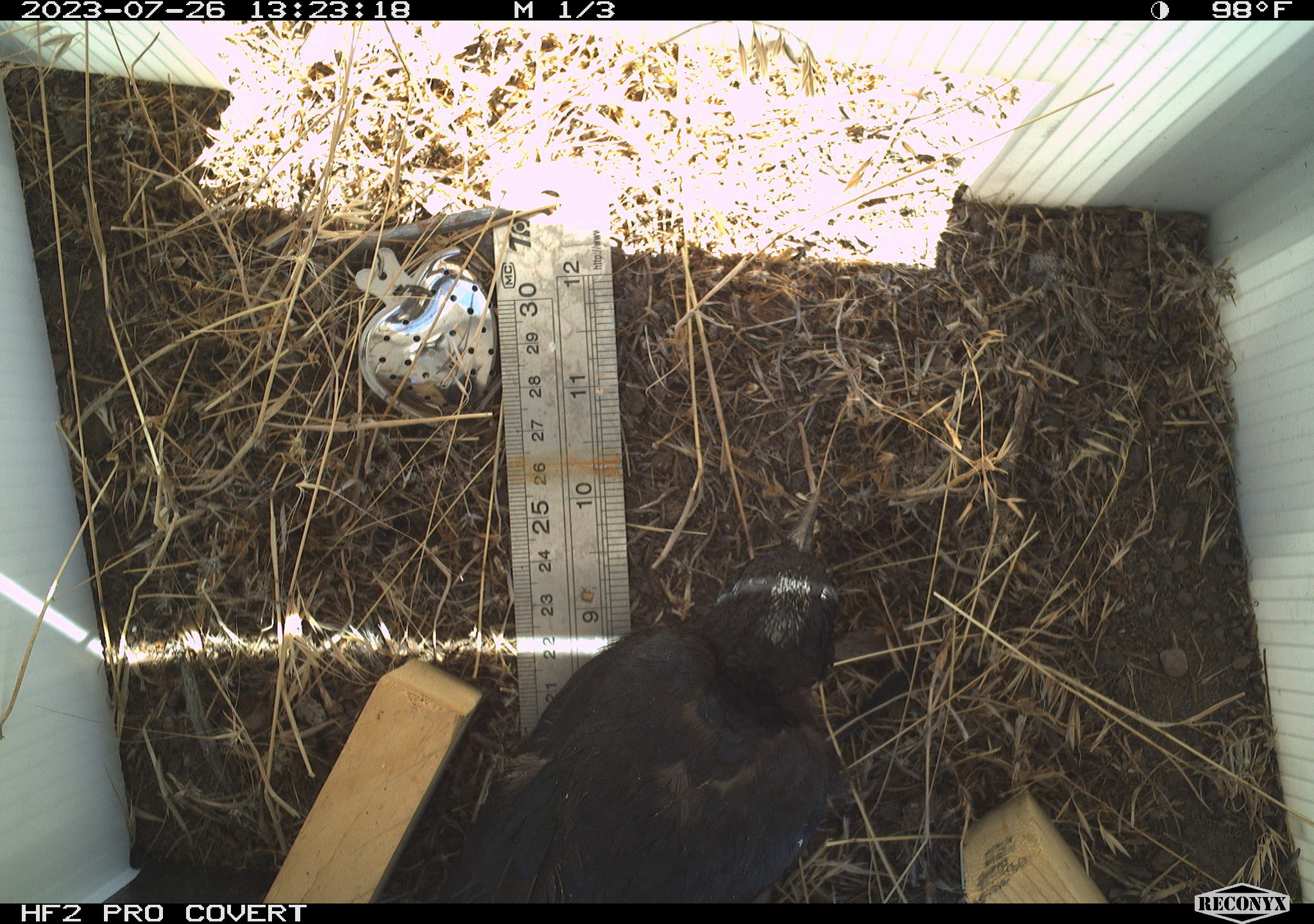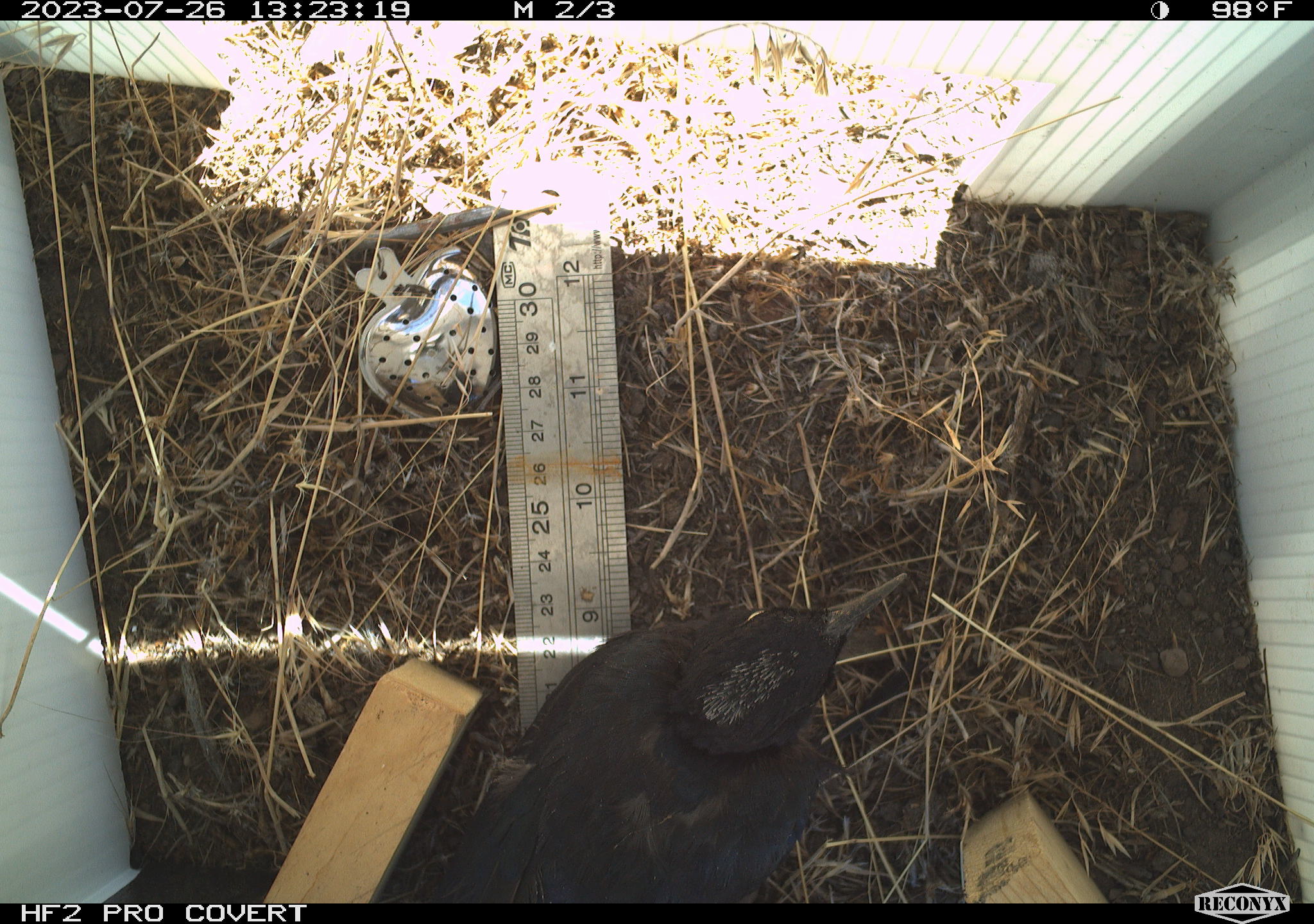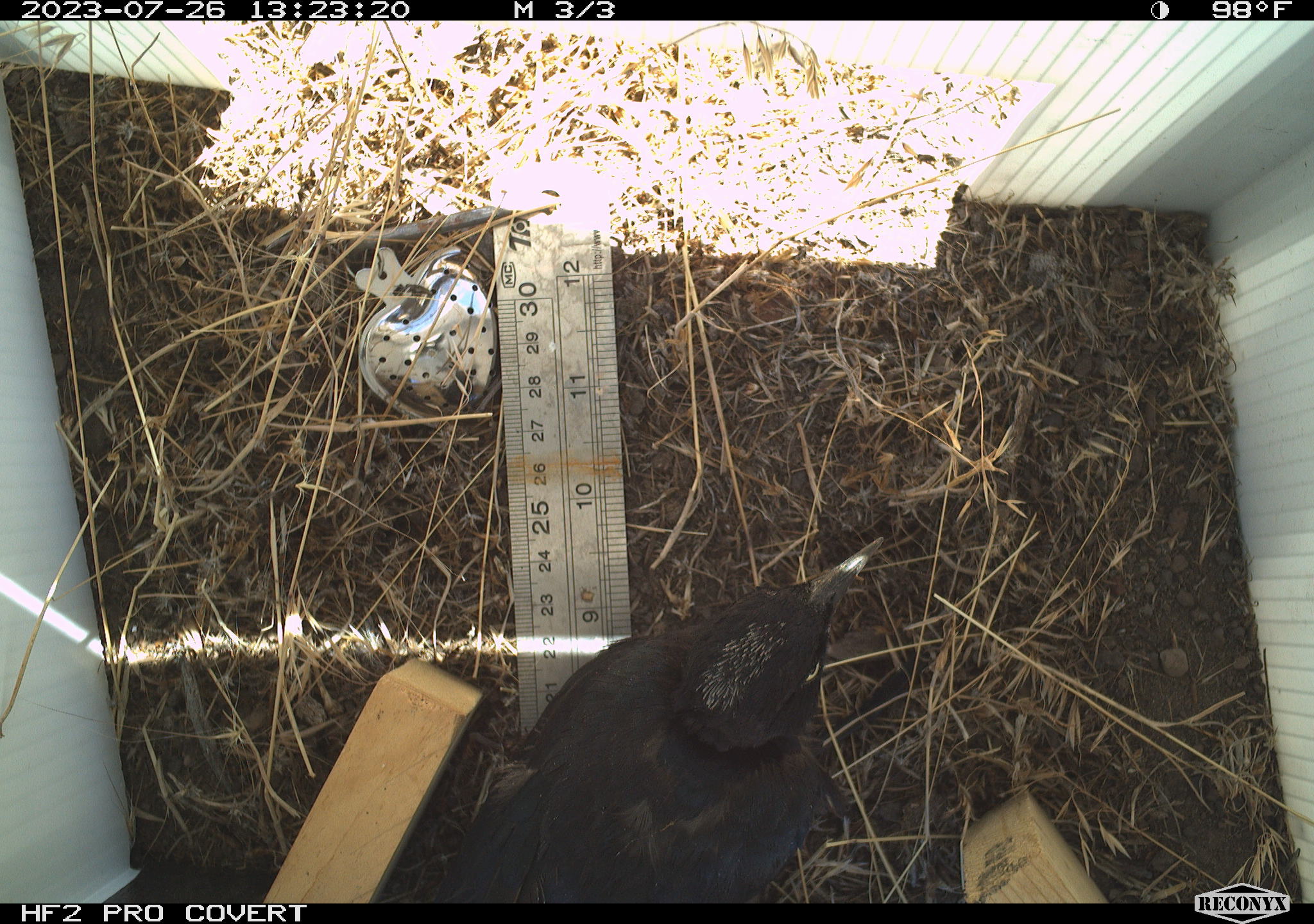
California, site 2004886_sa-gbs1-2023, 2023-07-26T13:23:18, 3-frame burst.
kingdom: Animalia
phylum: Chordata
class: Aves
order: Passeriformes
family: Icteridae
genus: Euphagus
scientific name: Euphagus cyanocephalus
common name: brewer's blackbird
Brewer's blackbird (Euphagus cyanocephalus).